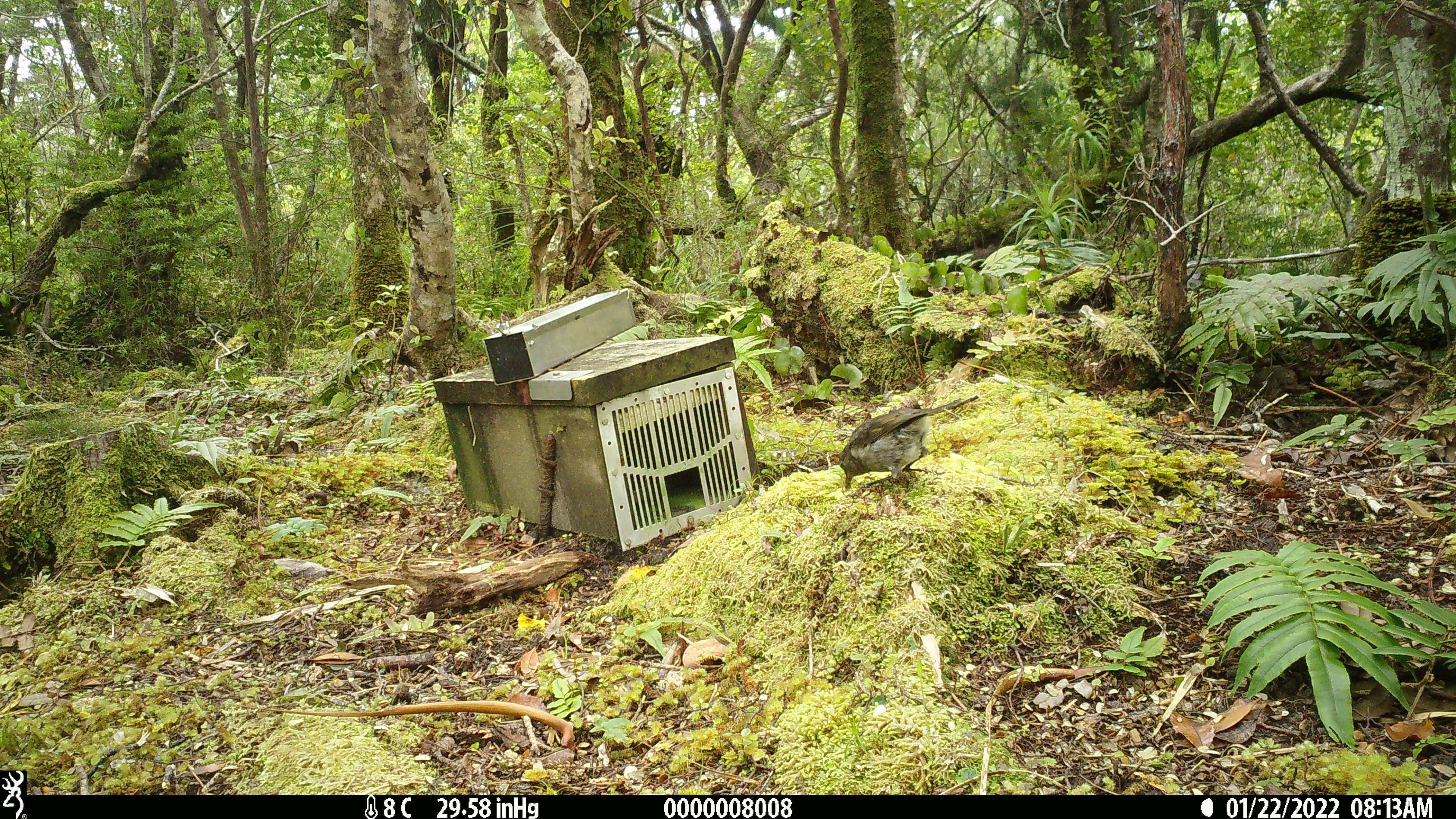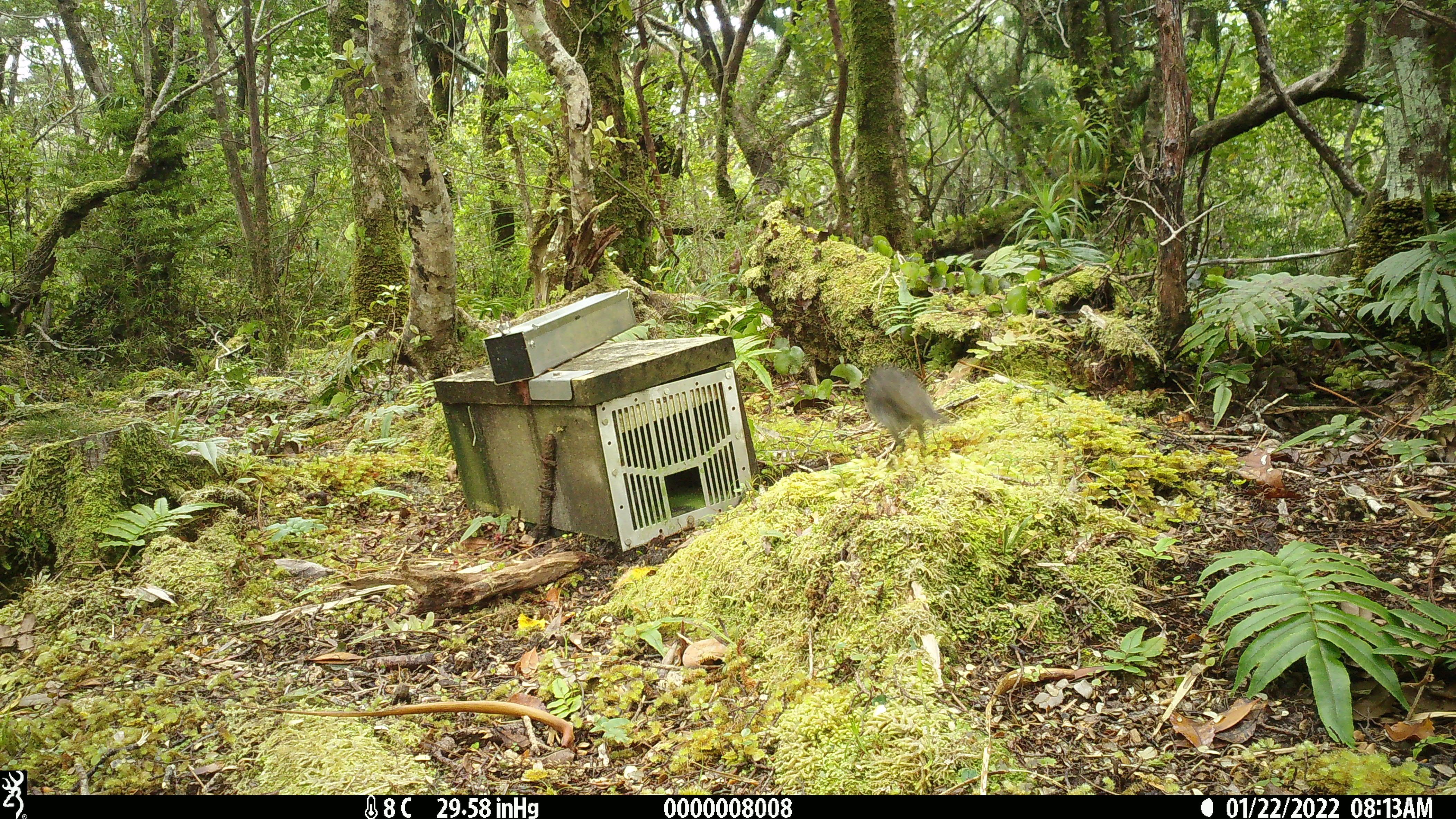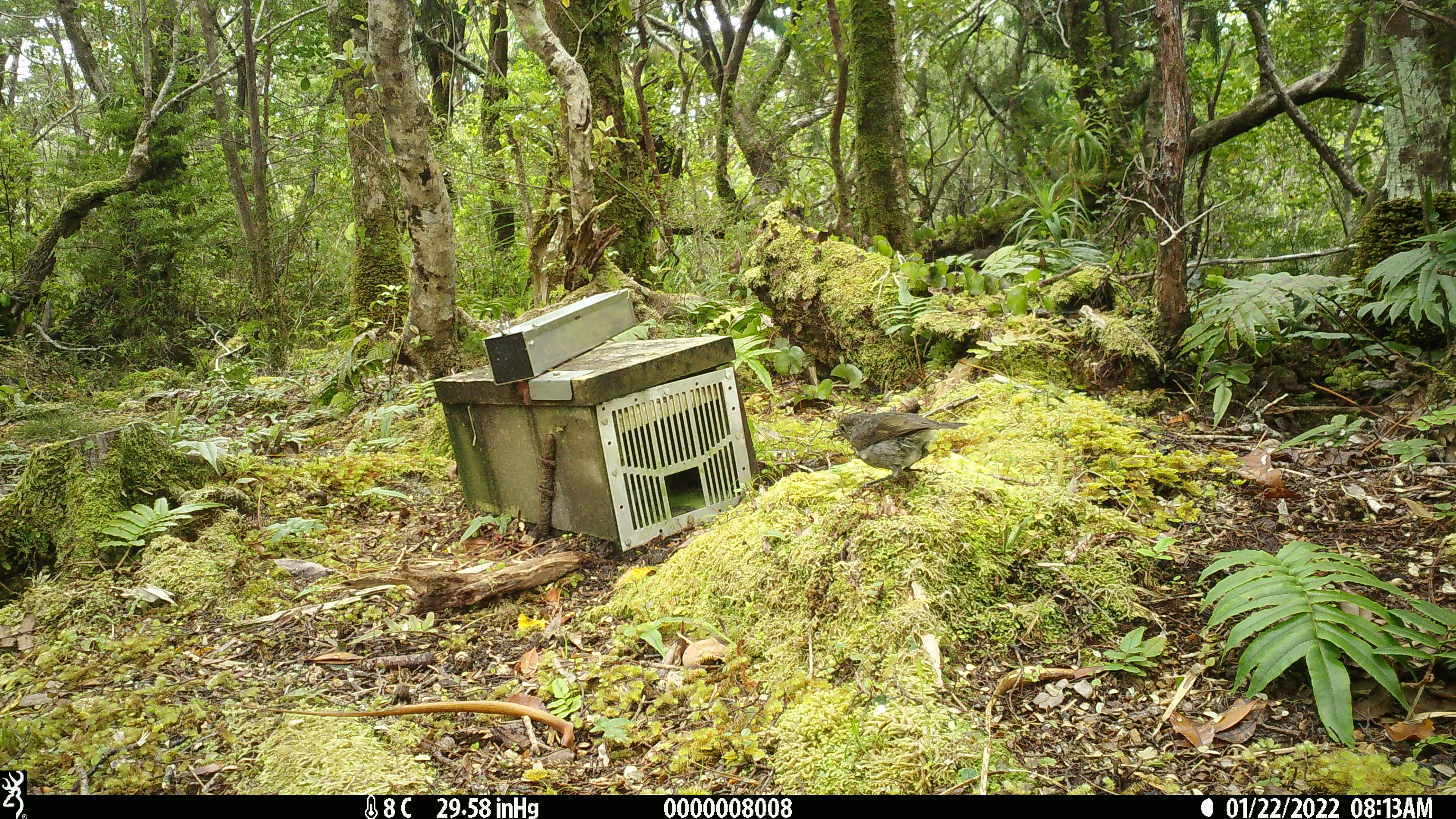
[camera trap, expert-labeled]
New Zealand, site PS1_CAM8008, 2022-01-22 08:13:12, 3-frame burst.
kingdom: Animalia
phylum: Chordata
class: Aves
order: Passeriformes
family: Petroicidae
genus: Petroica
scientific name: Petroica australis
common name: new zealand robin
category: robin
Robin (new zealand robin) (Petroica australis).